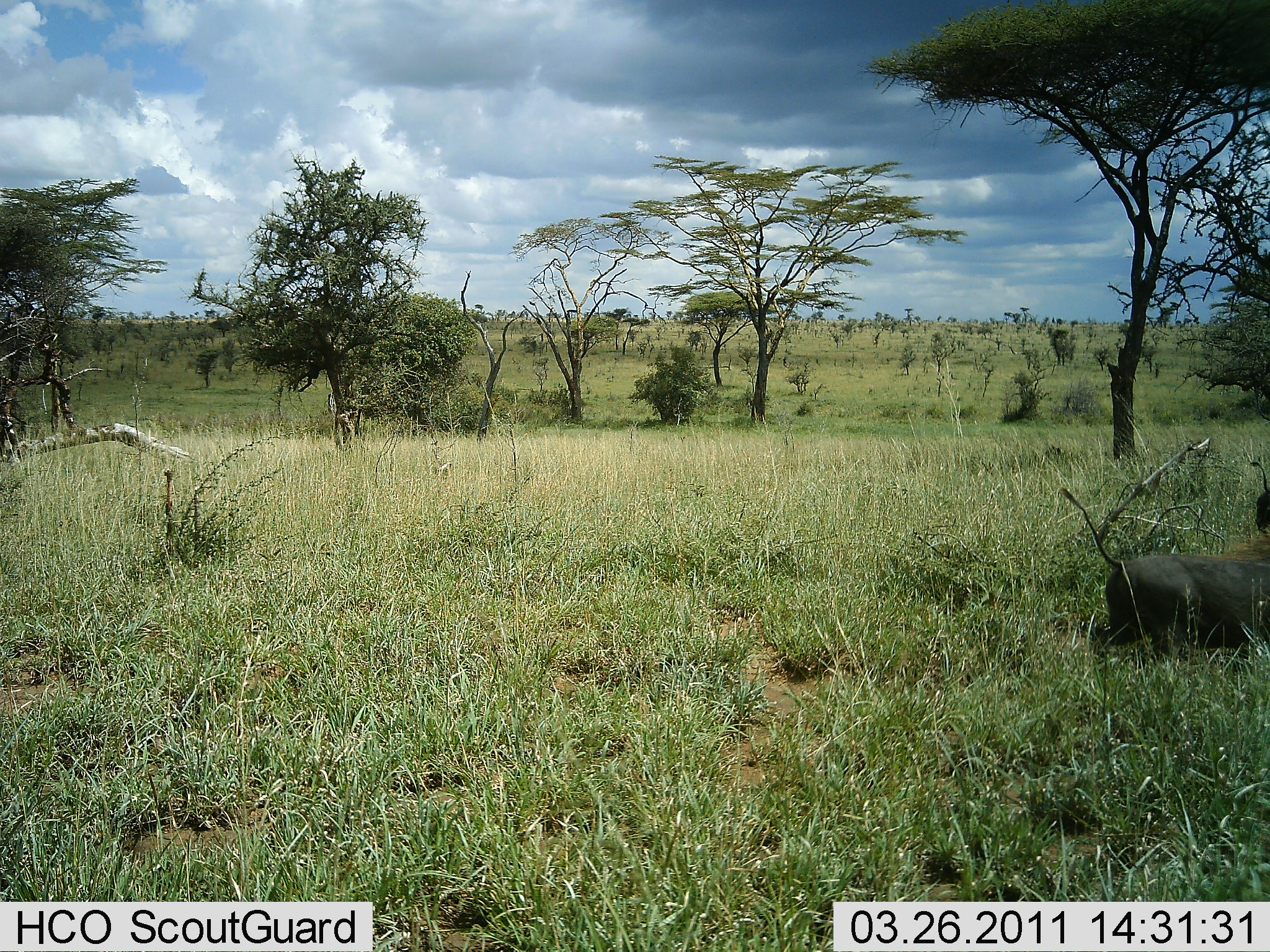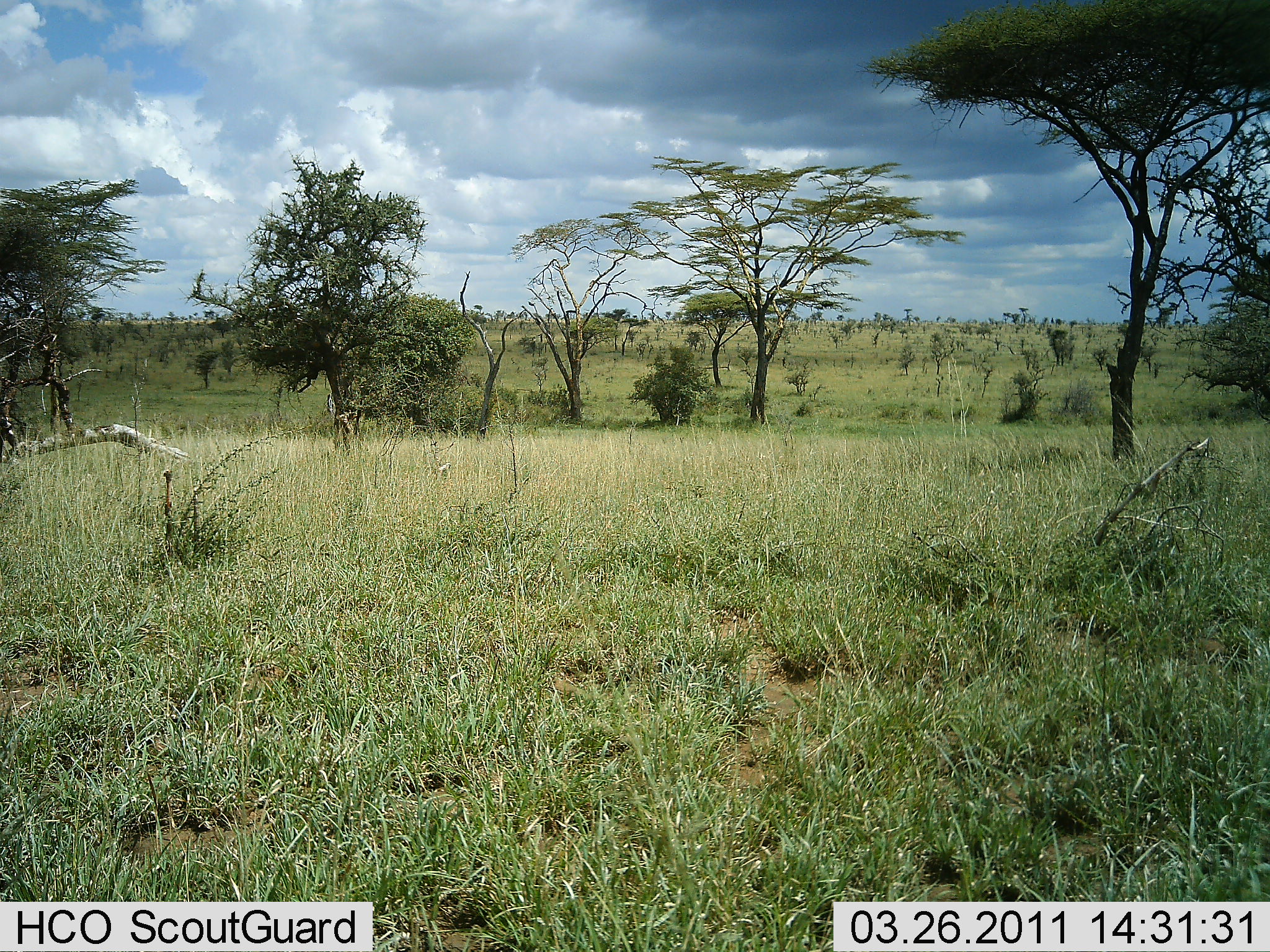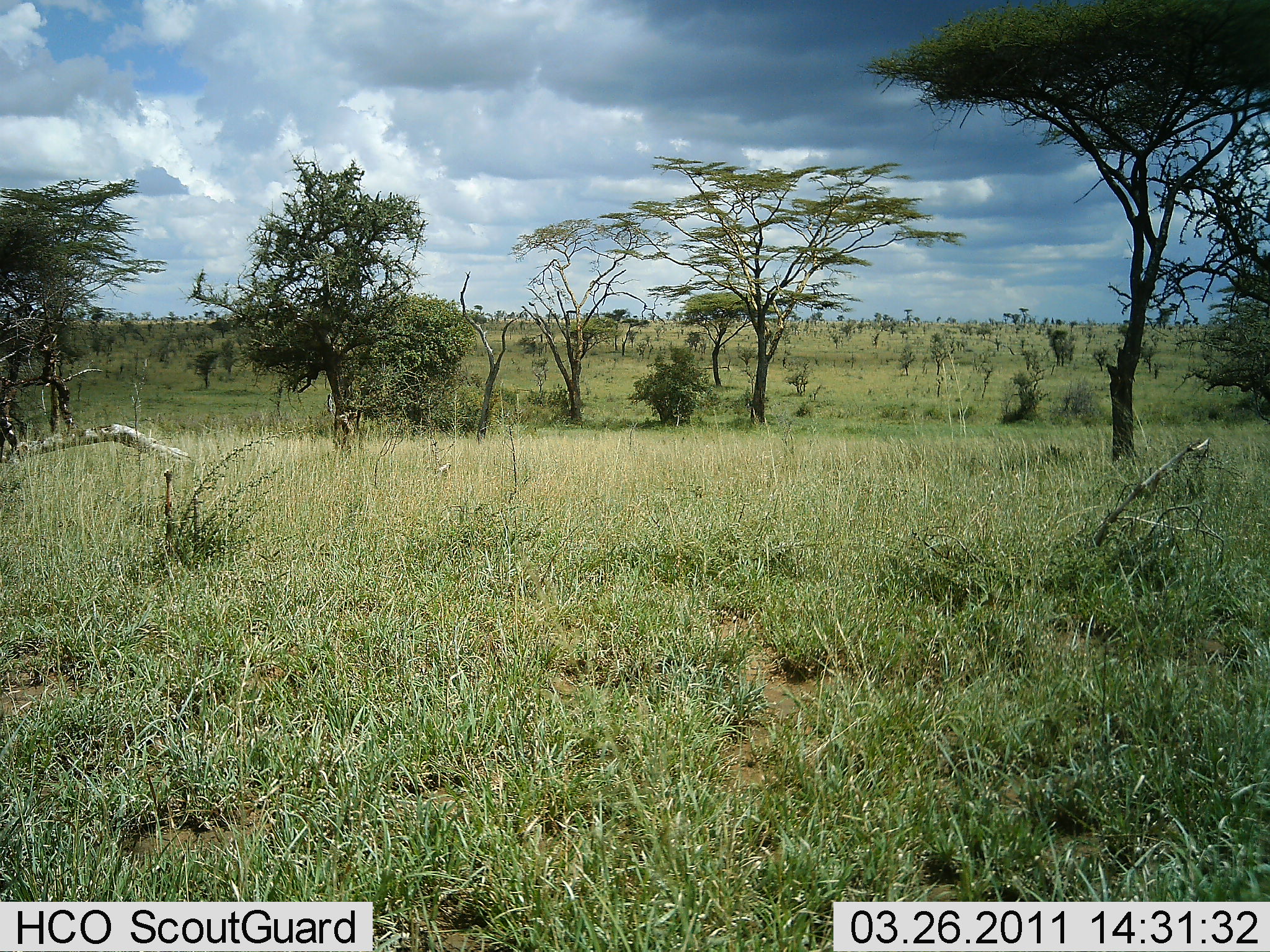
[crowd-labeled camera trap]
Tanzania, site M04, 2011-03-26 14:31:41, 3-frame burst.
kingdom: Animalia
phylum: Chordata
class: Mammalia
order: Artiodactyla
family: Suidae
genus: Phacochoerus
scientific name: Phacochoerus africanus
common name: warthog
Warthog (Phacochoerus africanus), count 1. Behavior (volunteer vote fractions): standing 0%, resting 0%, moving 100%, interacting 0%. Young present (vote fraction): 0%. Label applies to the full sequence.